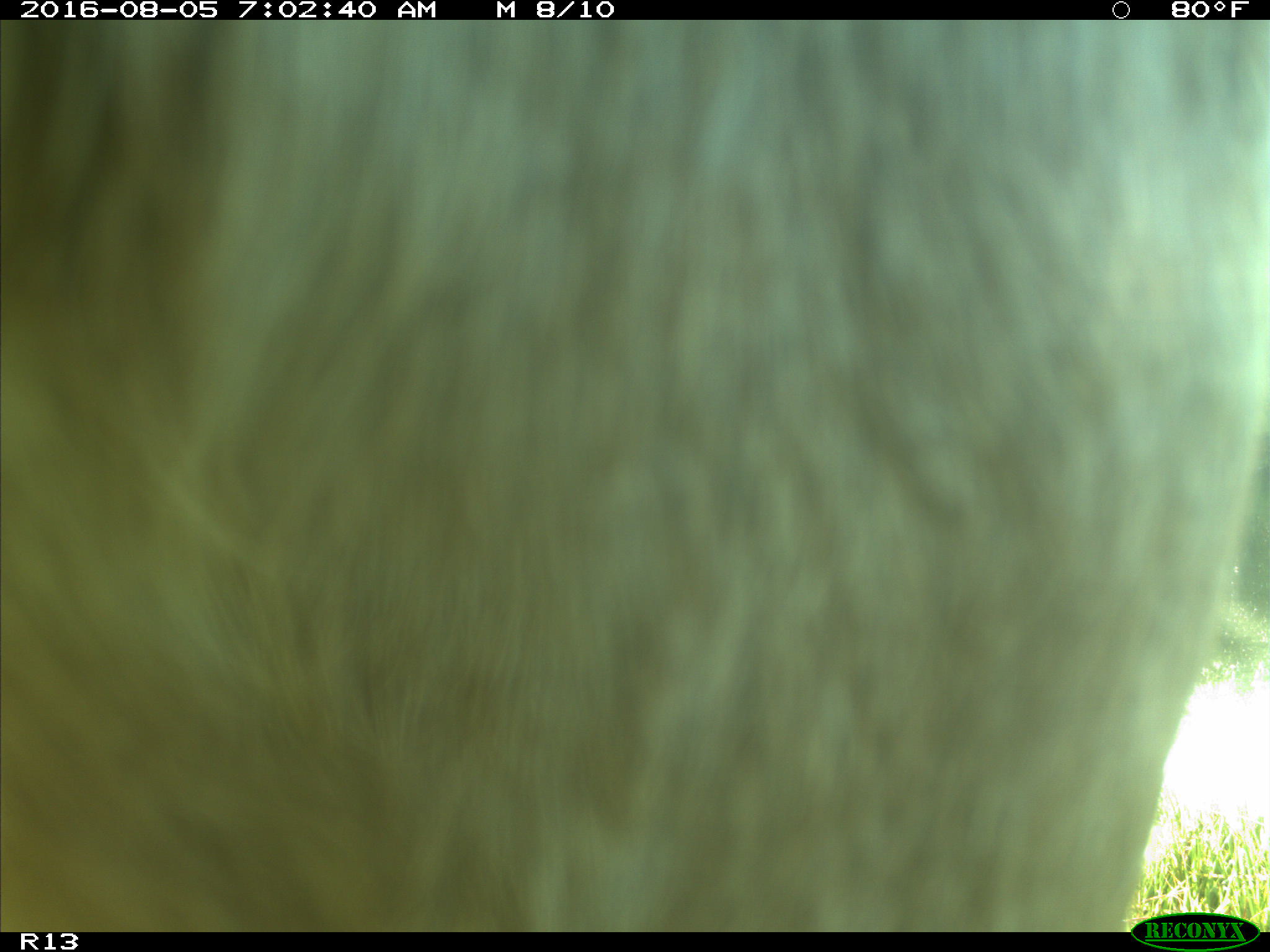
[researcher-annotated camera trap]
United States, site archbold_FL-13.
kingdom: Animalia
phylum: Chordata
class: Mammalia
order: Artiodactyla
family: Bovidae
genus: Bos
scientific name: Bos taurus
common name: domestic cow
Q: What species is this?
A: Bos taurus (domestic cow).